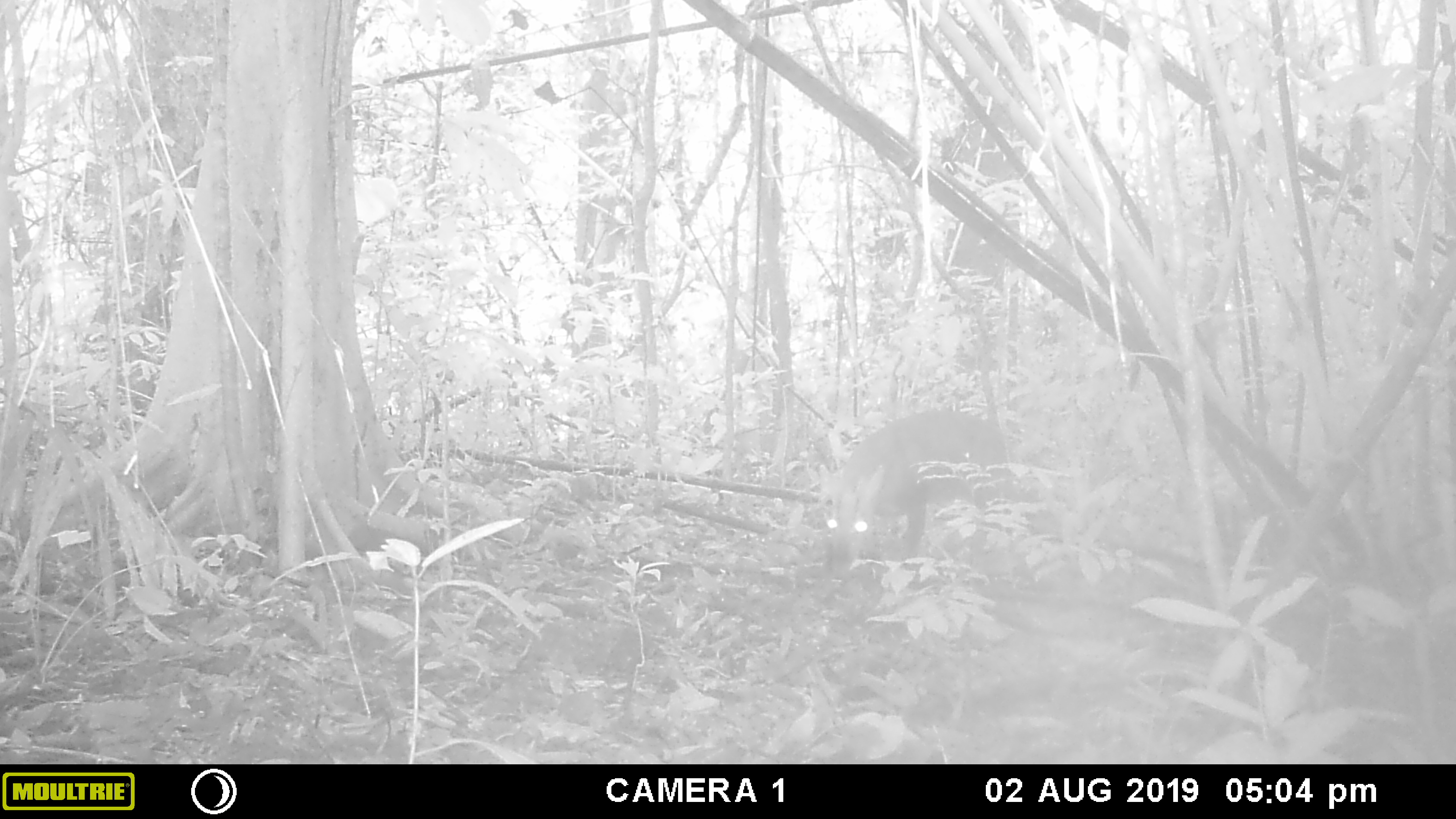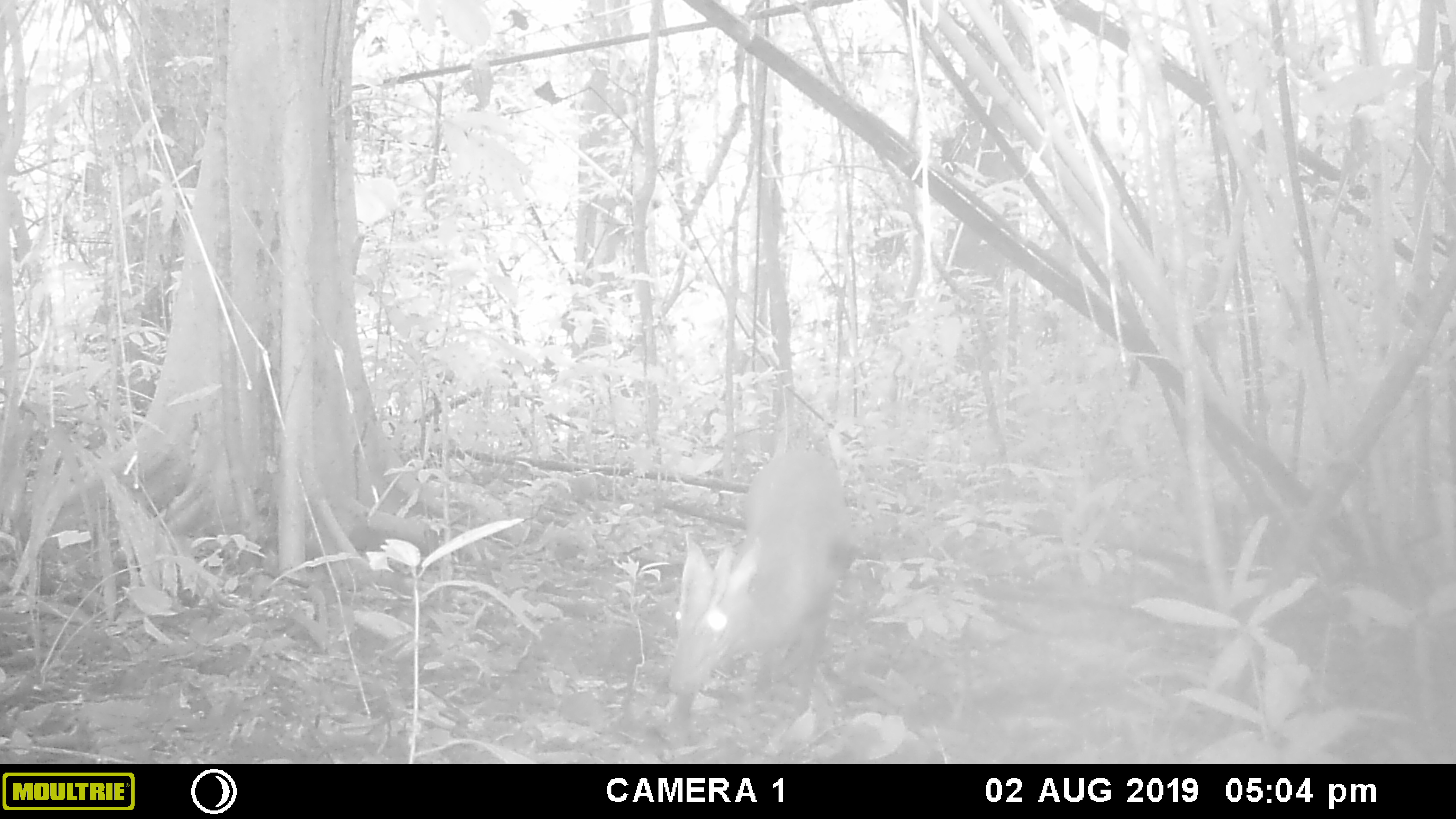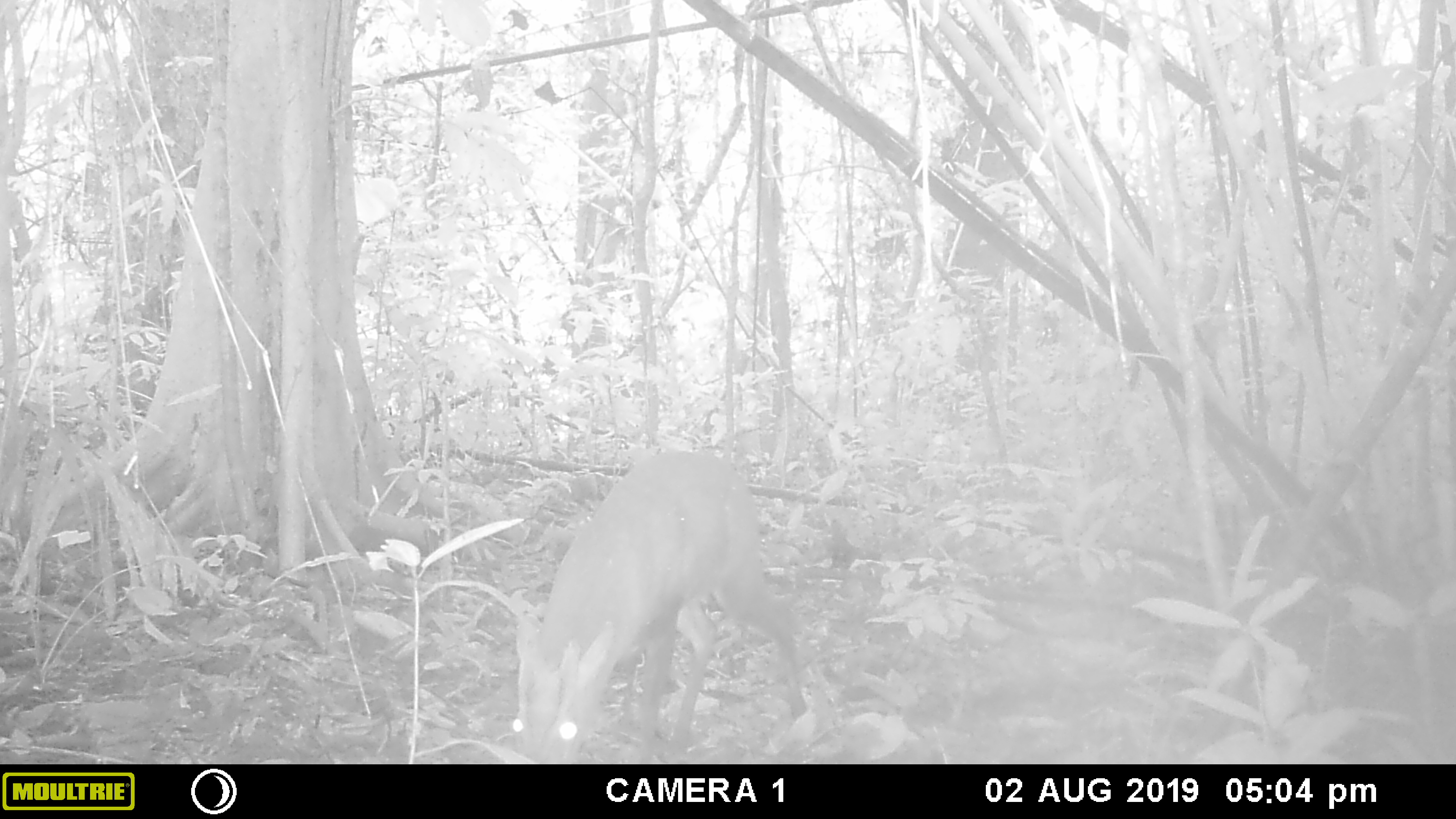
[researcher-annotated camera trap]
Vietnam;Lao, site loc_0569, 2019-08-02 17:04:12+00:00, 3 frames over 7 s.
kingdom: Animalia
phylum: Chordata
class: Mammalia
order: Artiodactyla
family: Cervidae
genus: Muntiacus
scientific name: Muntiacus rooseveltorum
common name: roosevelt's muntjac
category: roosevelts muntjac group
Roosevelts muntjac group (roosevelt's muntjac) (Muntiacus rooseveltorum). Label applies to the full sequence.